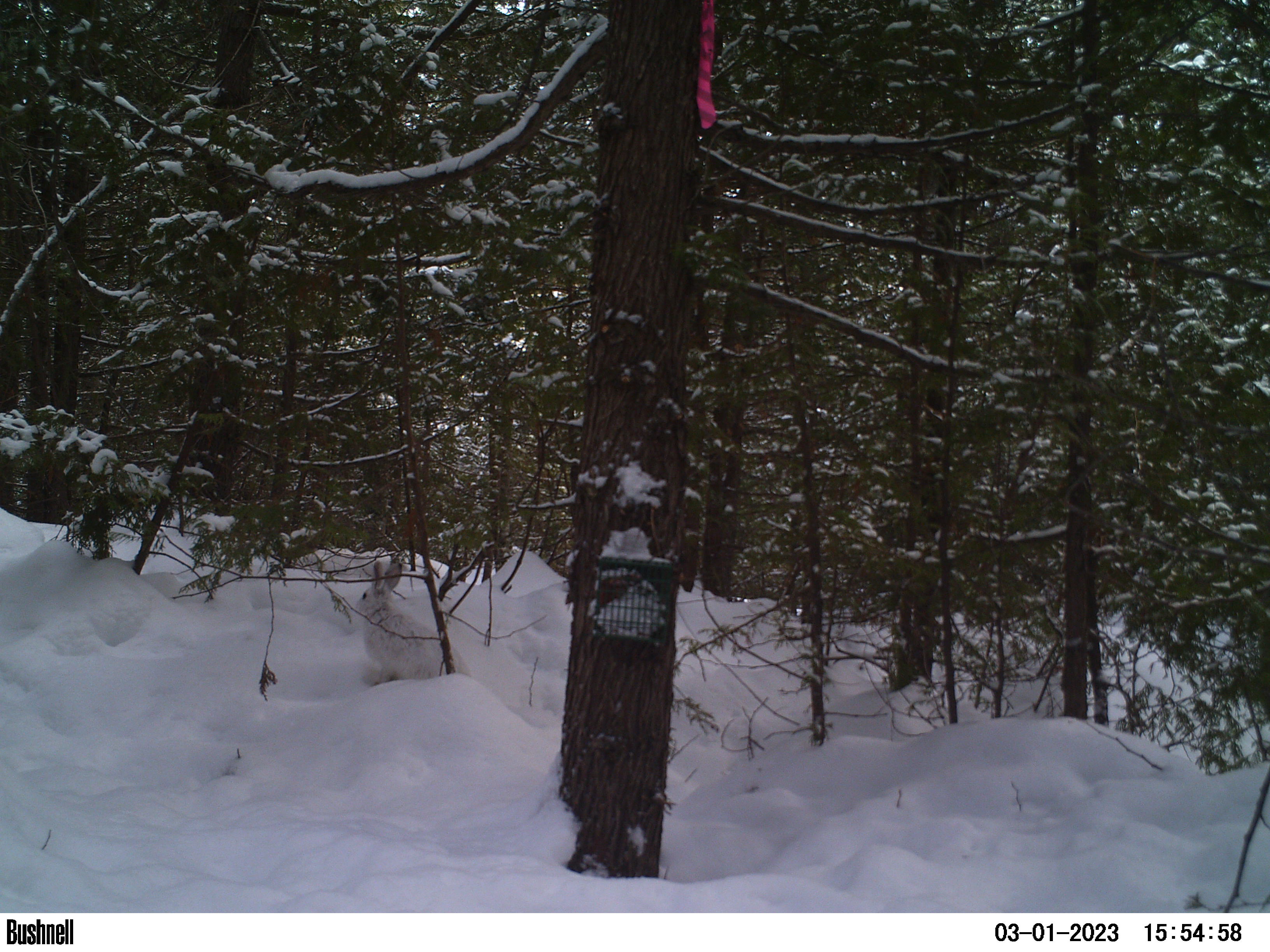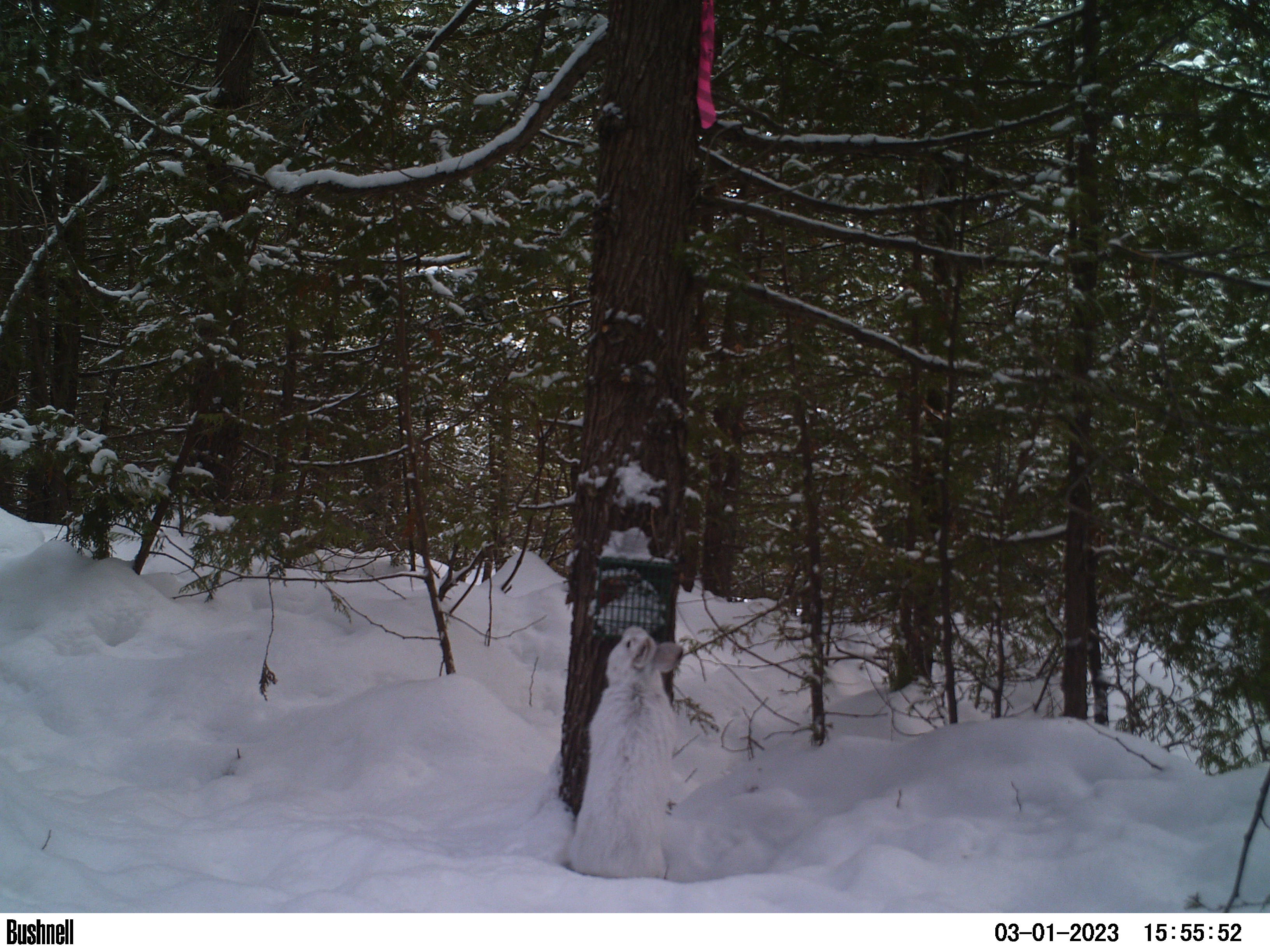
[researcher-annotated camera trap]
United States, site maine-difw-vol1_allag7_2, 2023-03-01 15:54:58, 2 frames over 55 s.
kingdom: Animalia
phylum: Chordata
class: Mammalia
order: Lagomorpha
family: Leporidae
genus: Lepus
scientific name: Lepus americanus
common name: snowshoe hare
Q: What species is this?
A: Snowshoe hare (Lepus americanus).